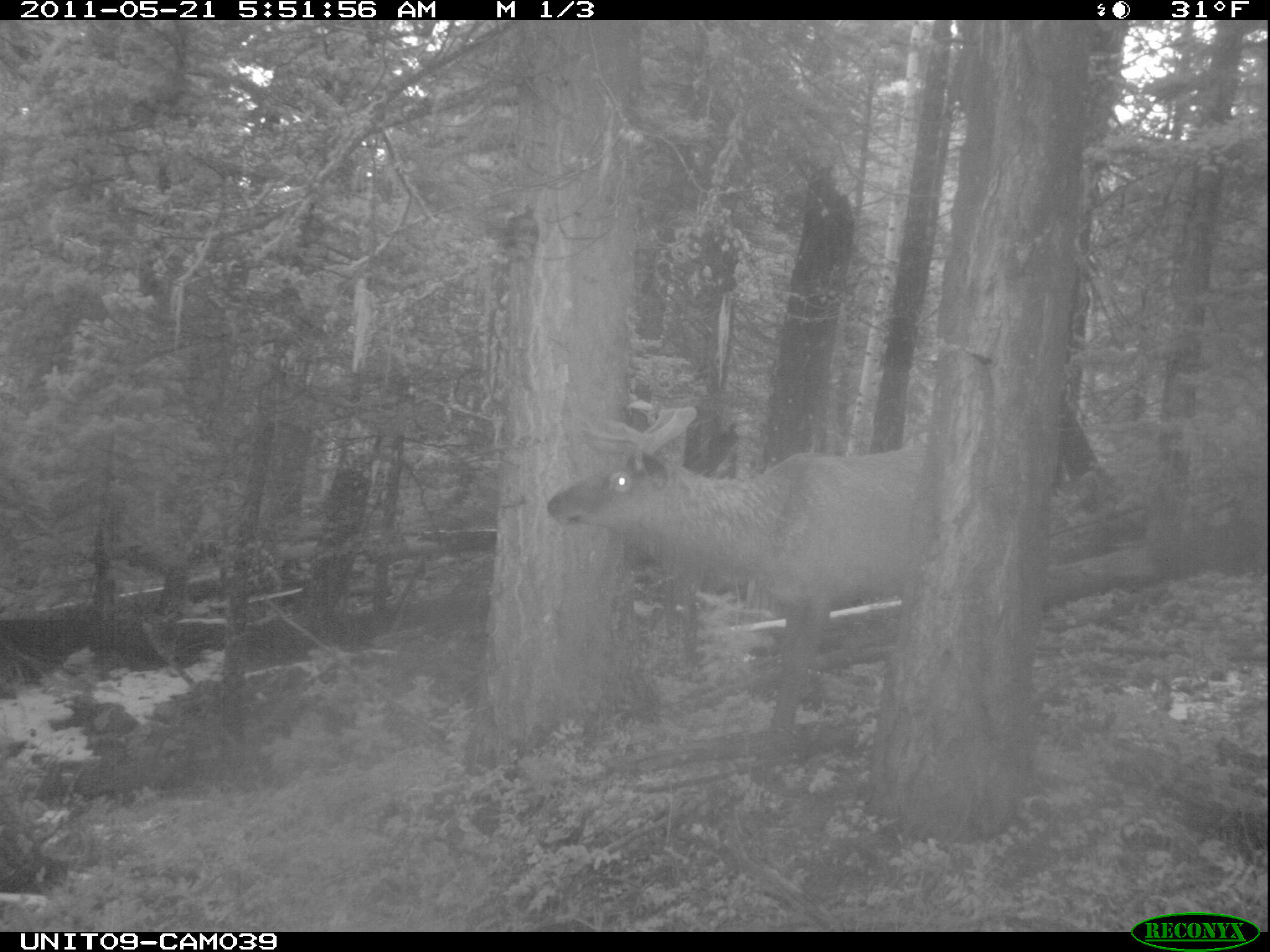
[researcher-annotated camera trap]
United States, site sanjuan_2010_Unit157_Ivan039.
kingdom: Animalia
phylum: Chordata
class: Mammalia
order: Artiodactyla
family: Cervidae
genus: Cervus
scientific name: Cervus elaphus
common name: red deer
Cervus elaphus (red deer).